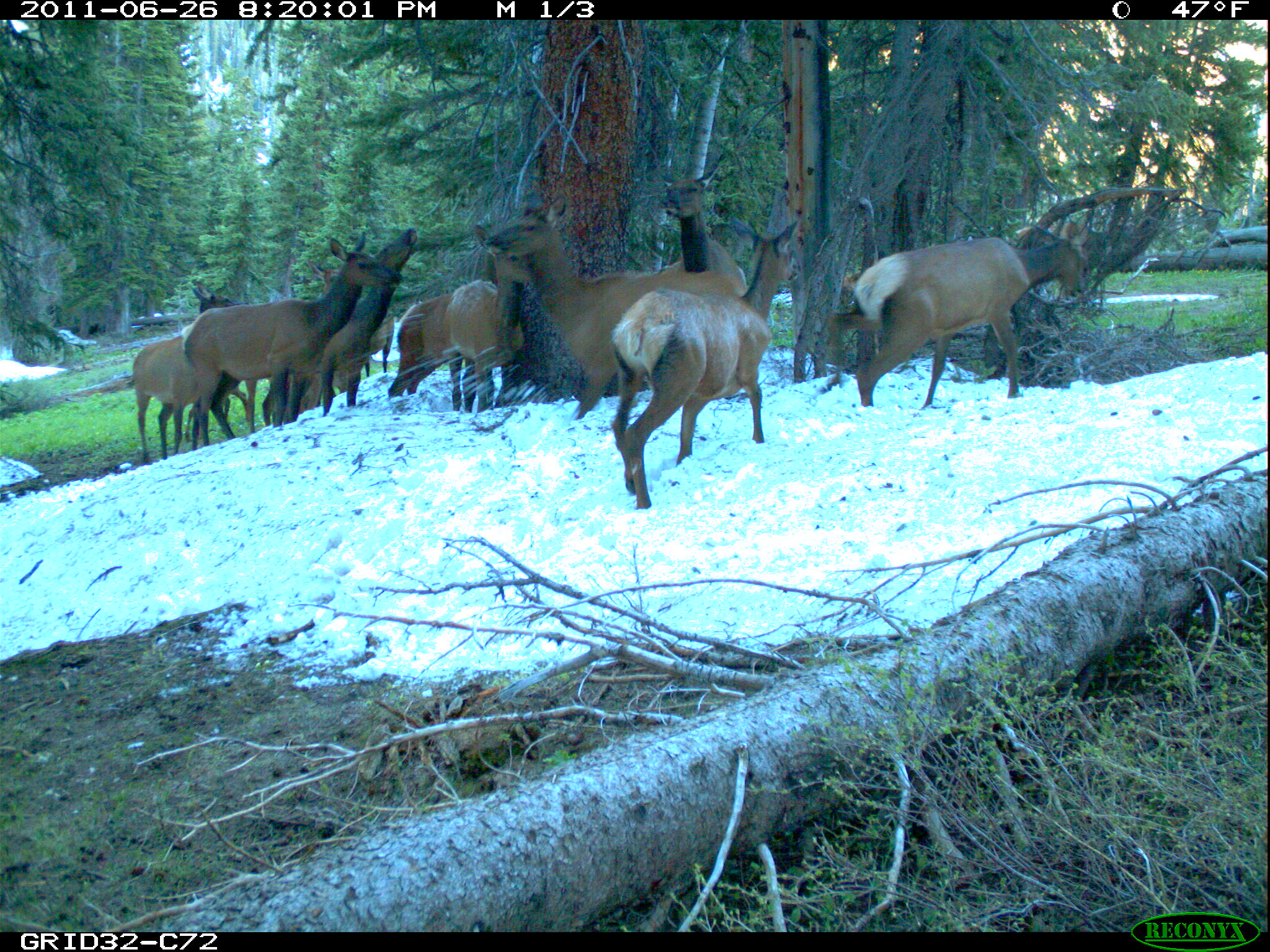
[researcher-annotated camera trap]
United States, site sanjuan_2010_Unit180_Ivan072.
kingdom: Animalia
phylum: Chordata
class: Mammalia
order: Artiodactyla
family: Cervidae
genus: Cervus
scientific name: Cervus elaphus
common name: red deer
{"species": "Cervus elaphus (red deer)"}